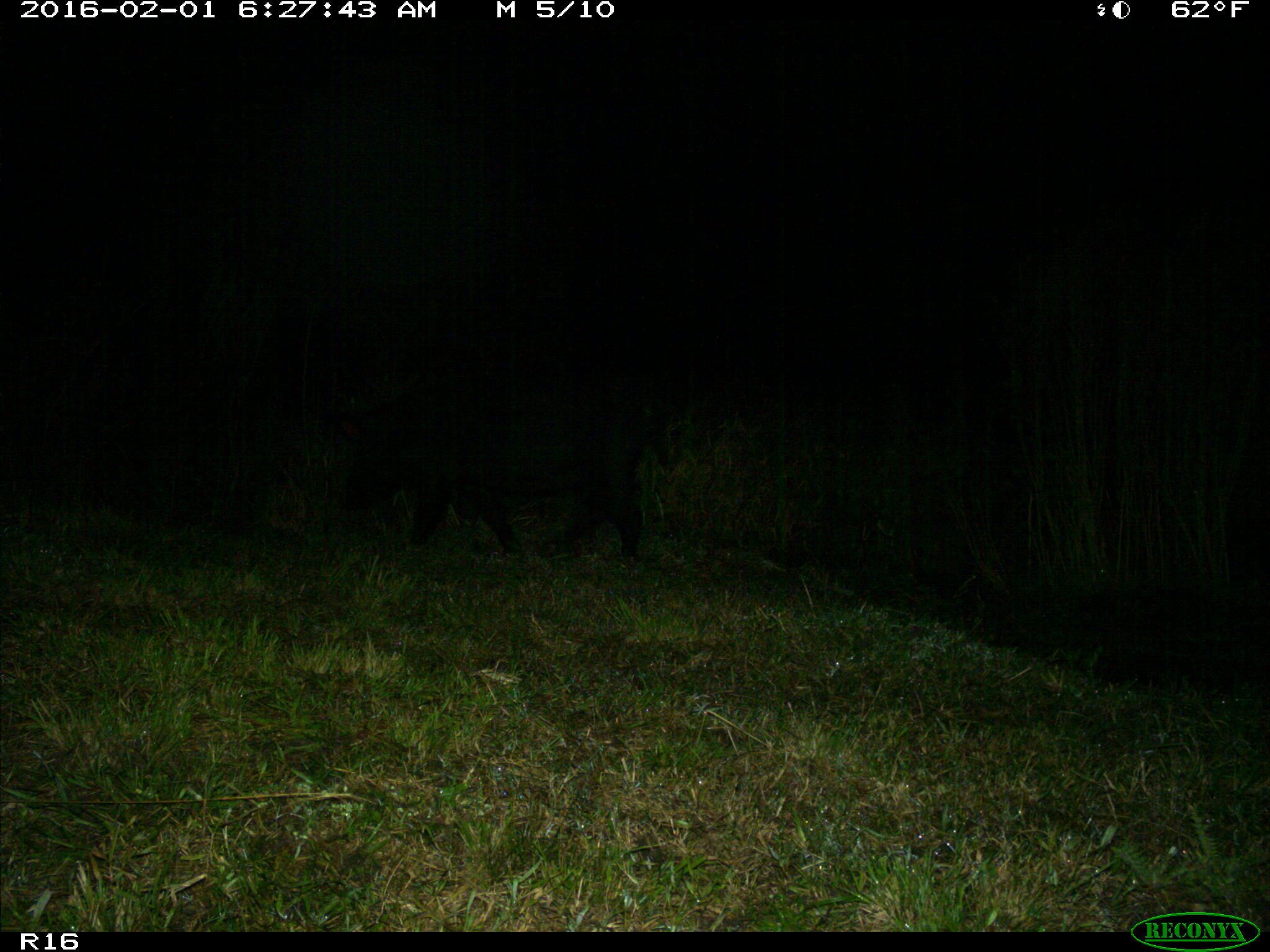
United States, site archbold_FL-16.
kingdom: Animalia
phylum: Chordata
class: Mammalia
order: Artiodactyla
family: Suidae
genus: Sus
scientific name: Sus scrofa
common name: wild boar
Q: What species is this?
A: Sus scrofa (wild boar).